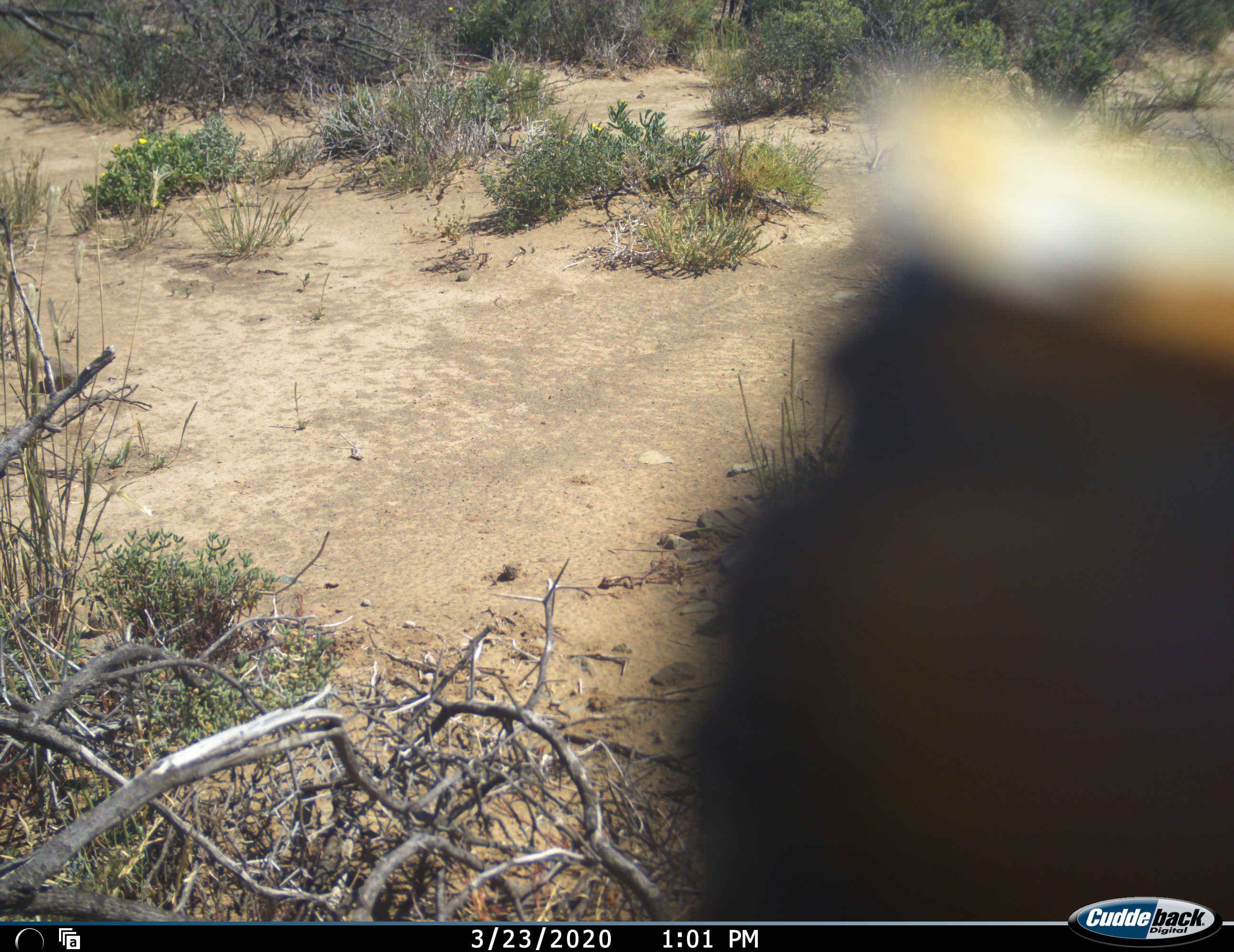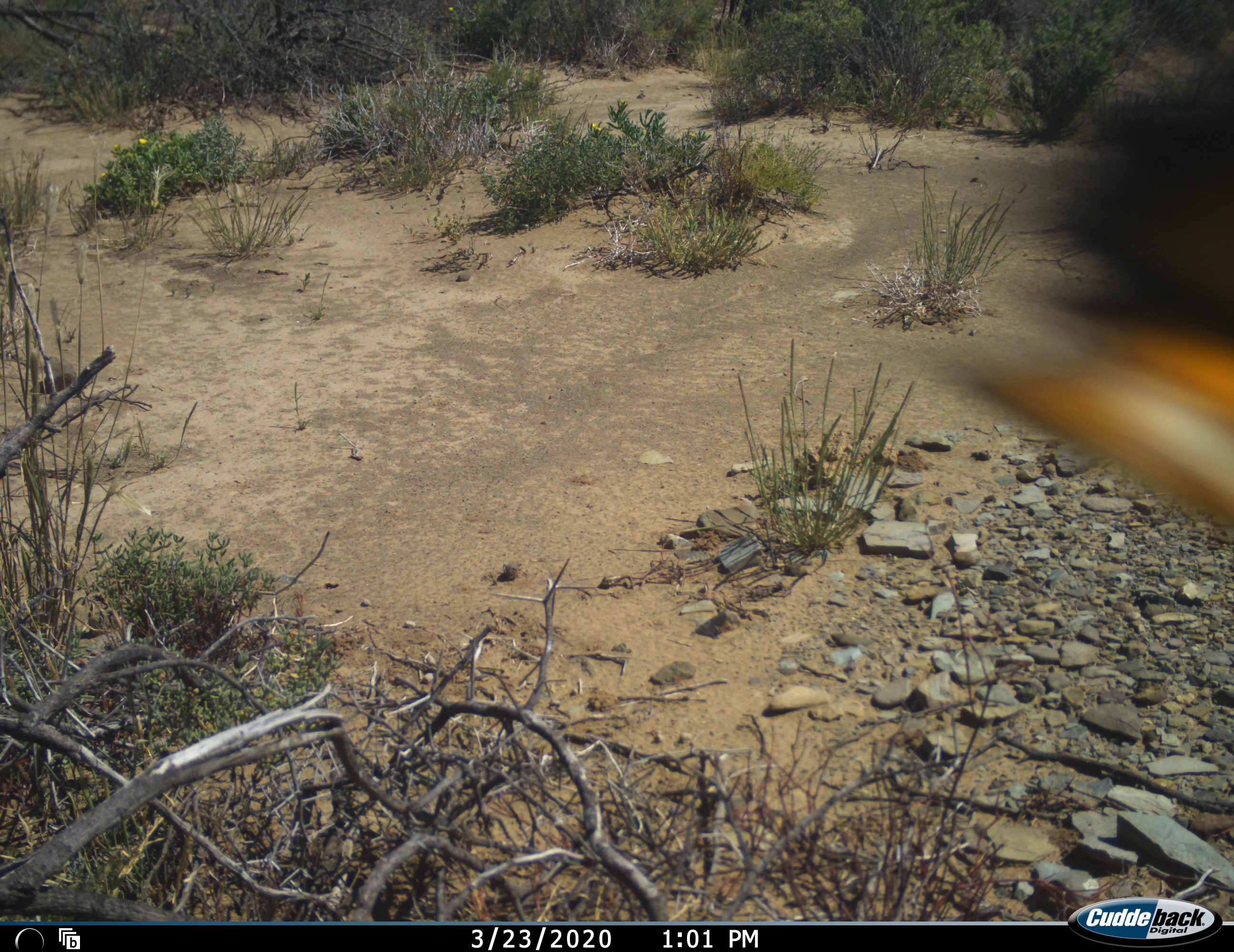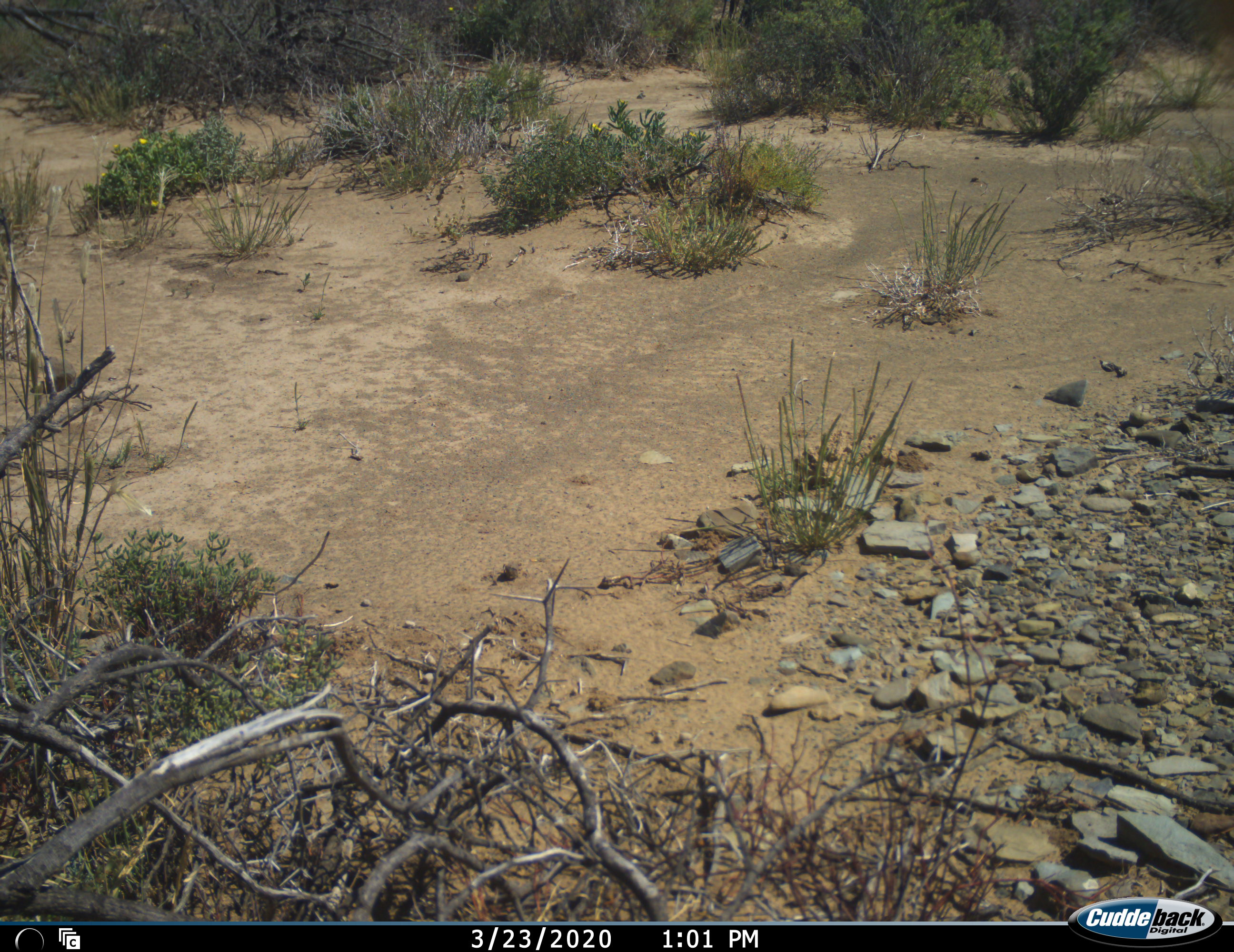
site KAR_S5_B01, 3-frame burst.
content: unidentified animal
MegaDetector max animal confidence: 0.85